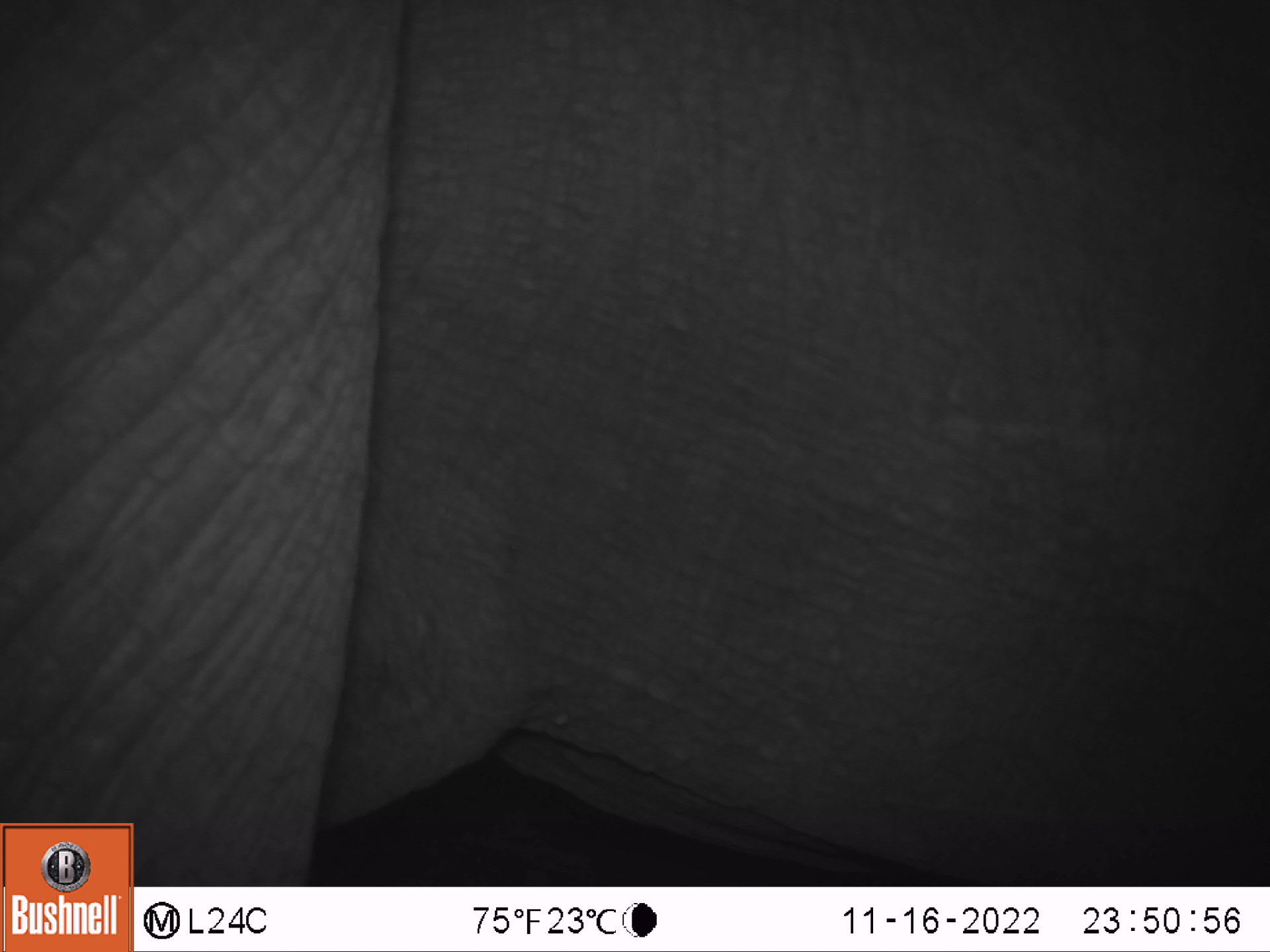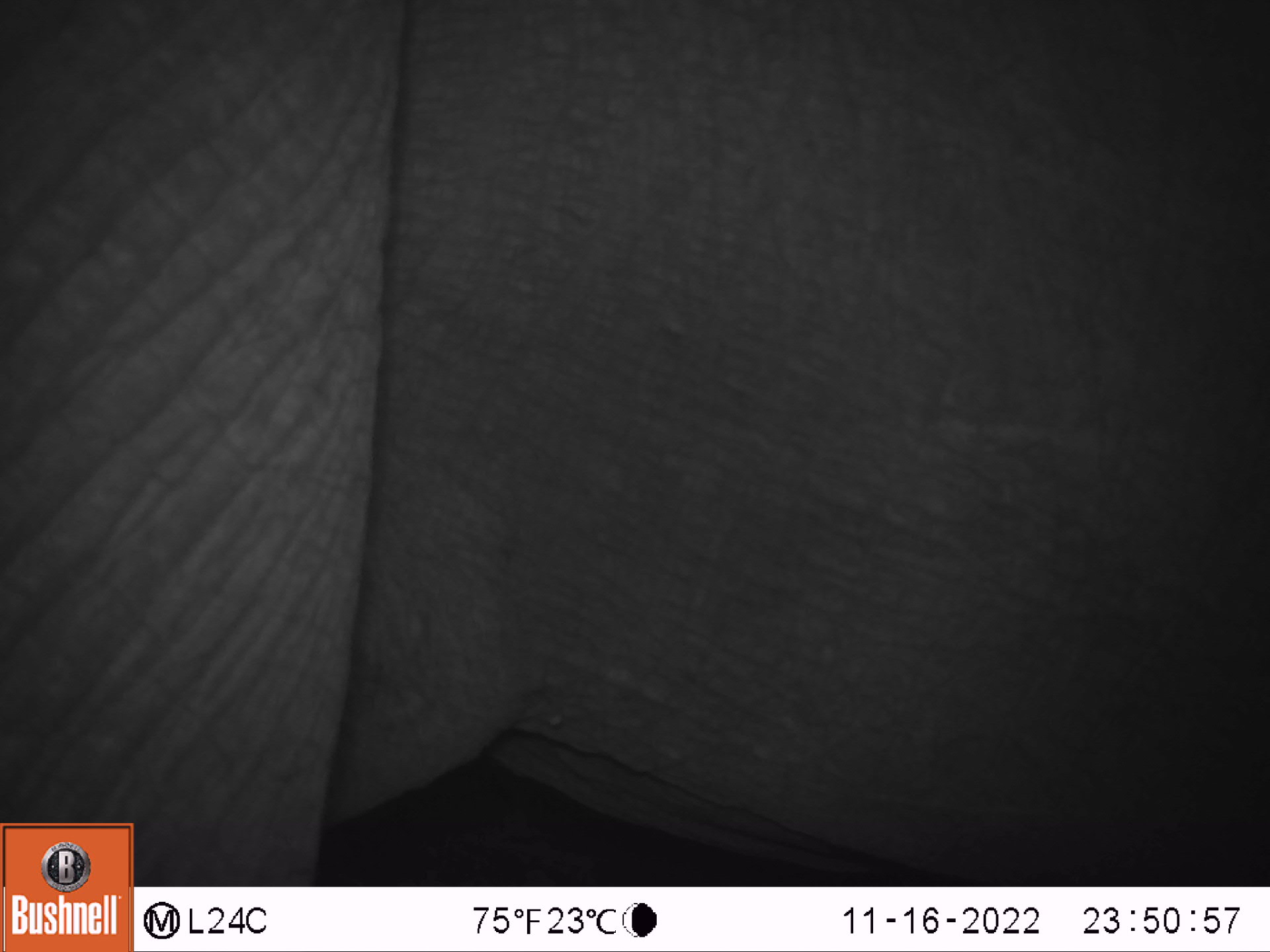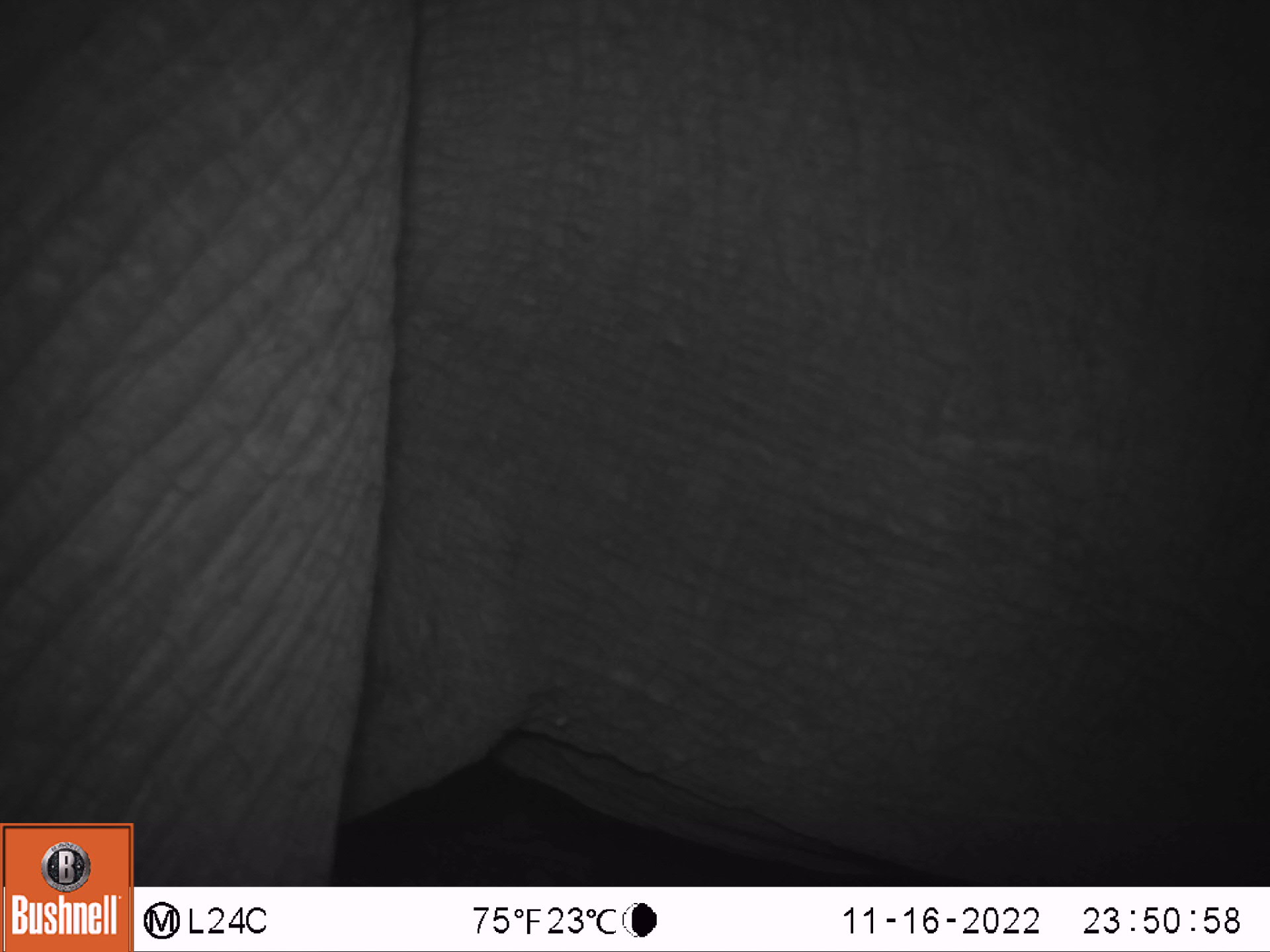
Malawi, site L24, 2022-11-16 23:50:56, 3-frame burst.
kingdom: Animalia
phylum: Chordata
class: Mammalia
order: Proboscidea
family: Elephantidae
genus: Loxodonta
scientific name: Loxodonta africana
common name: african savanna elephant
African savanna elephant (Loxodonta africana), count 1.